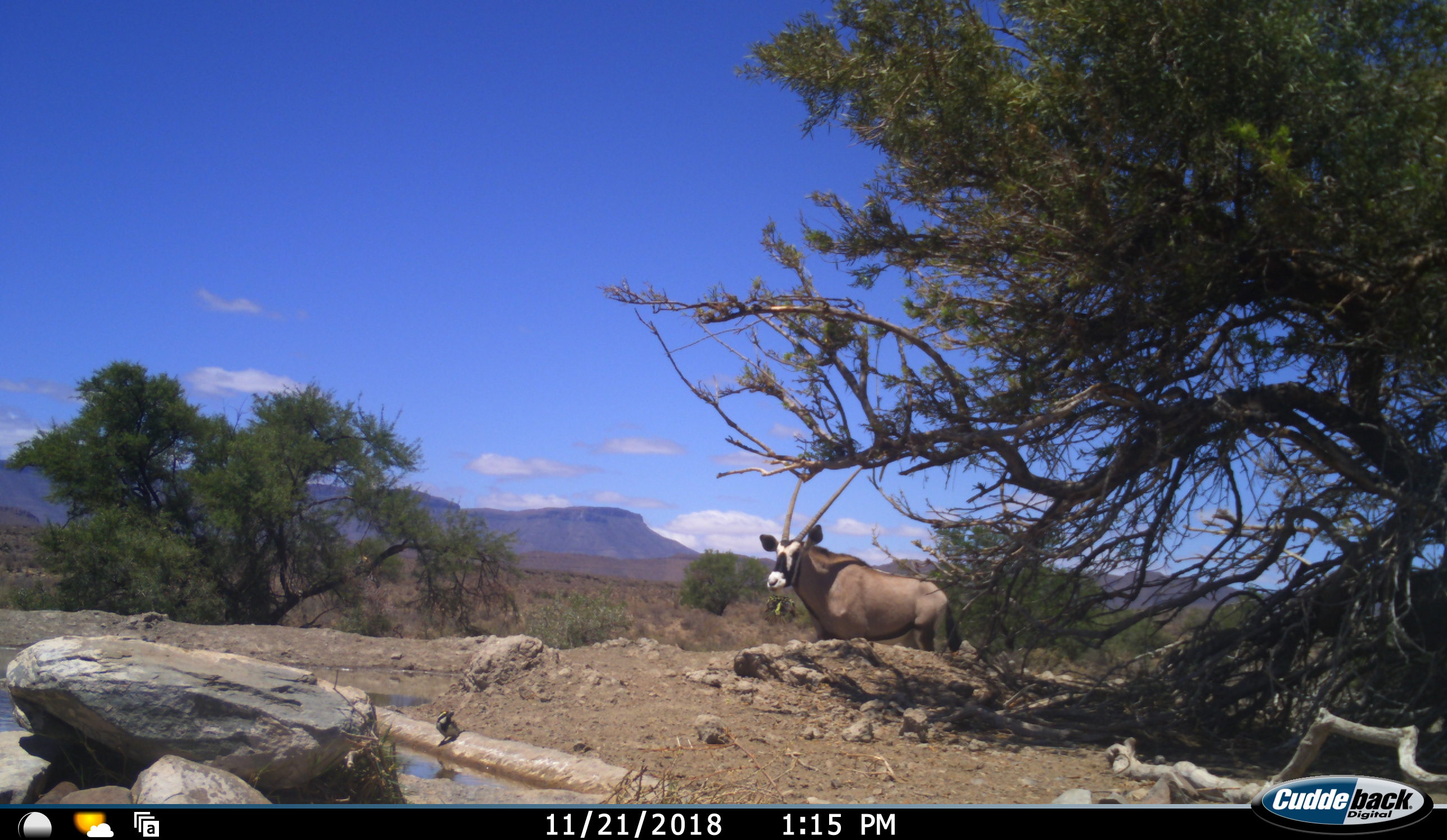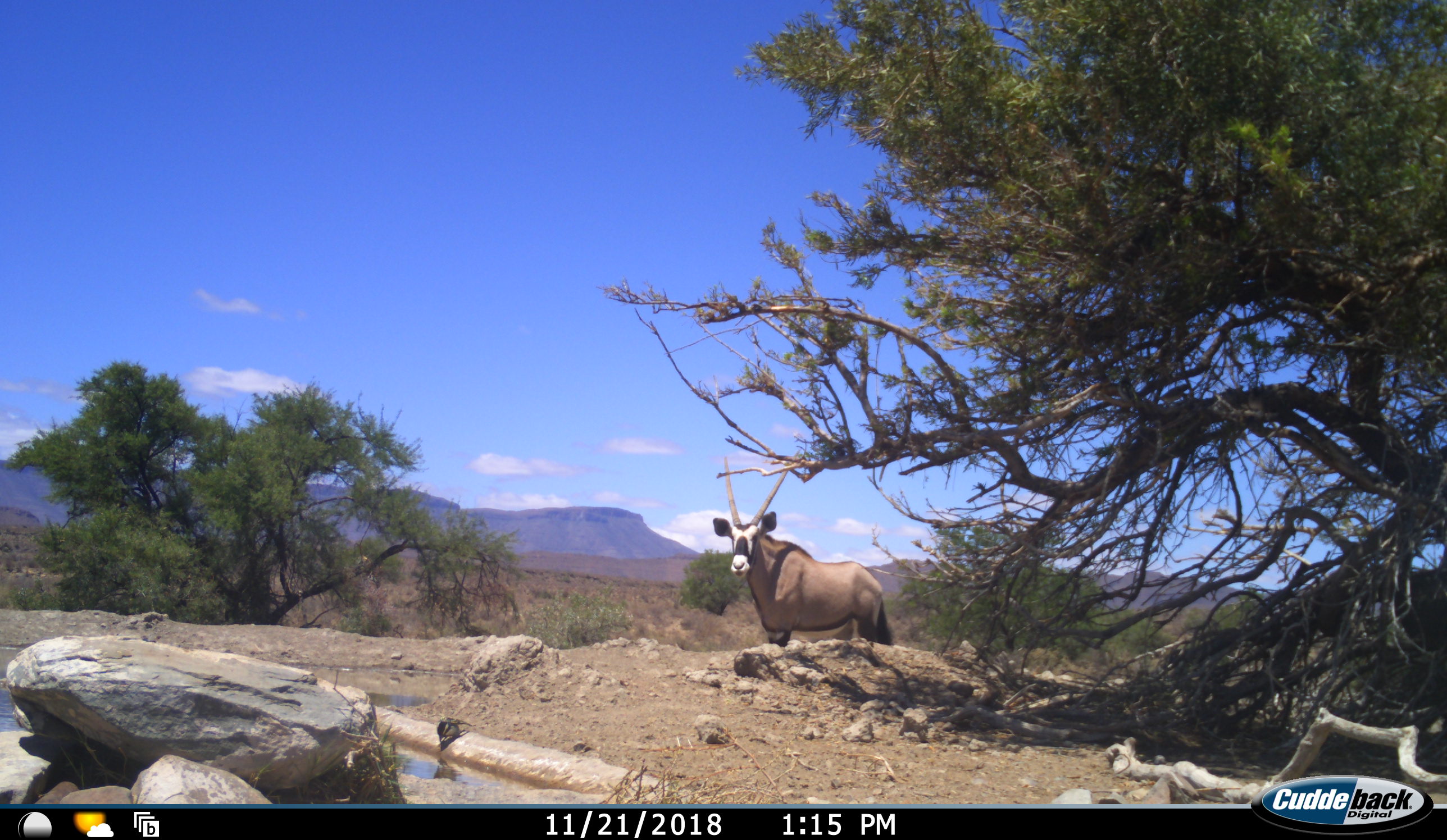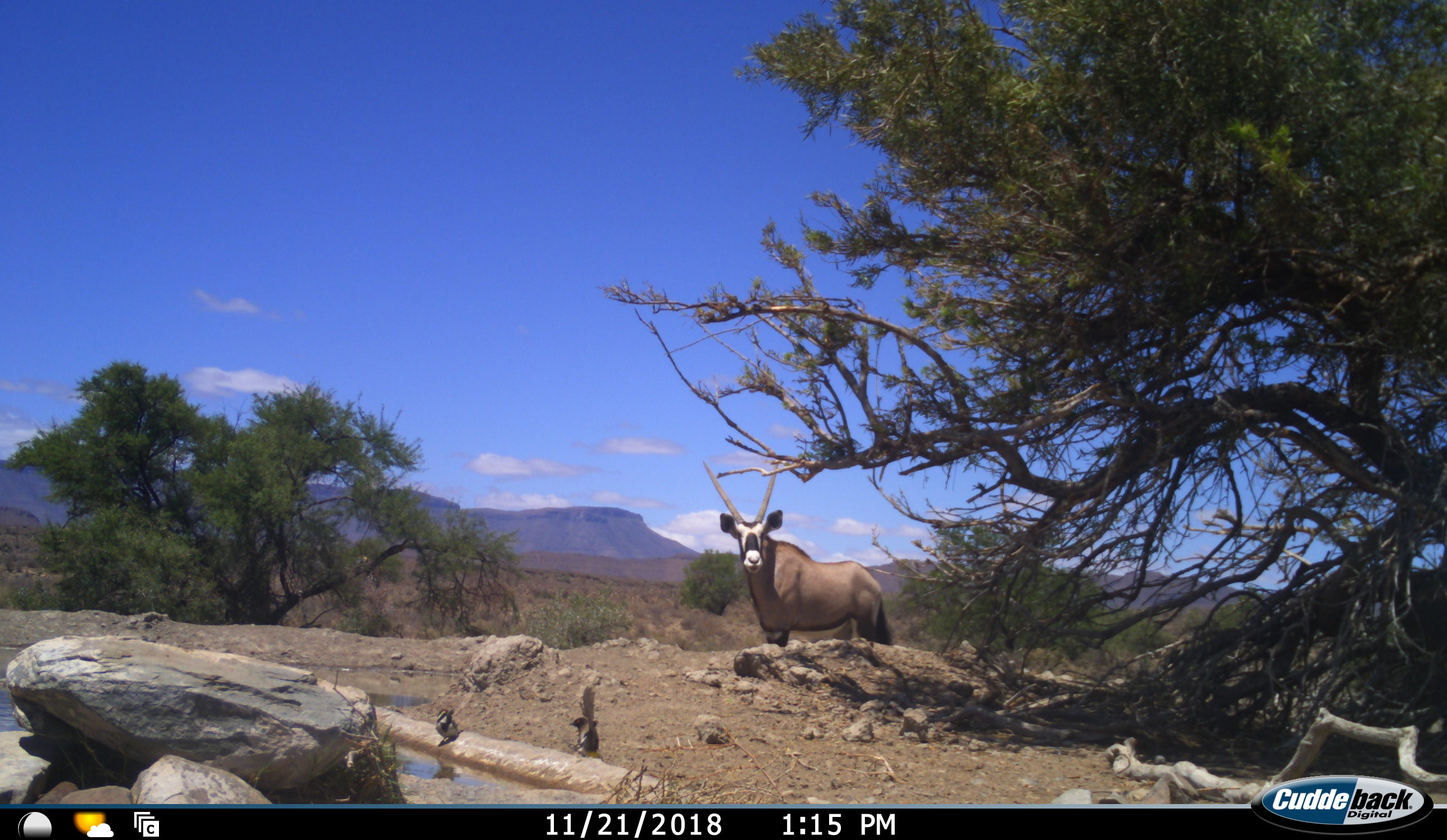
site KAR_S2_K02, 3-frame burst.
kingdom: Animalia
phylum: Chordata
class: Aves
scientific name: Aves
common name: bird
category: birdother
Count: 2.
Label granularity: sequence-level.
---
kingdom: Animalia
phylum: Chordata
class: Mammalia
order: Artiodactyla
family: Bovidae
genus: Oryx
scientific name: Oryx gazella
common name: gemsbok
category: oryx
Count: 1.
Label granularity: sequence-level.